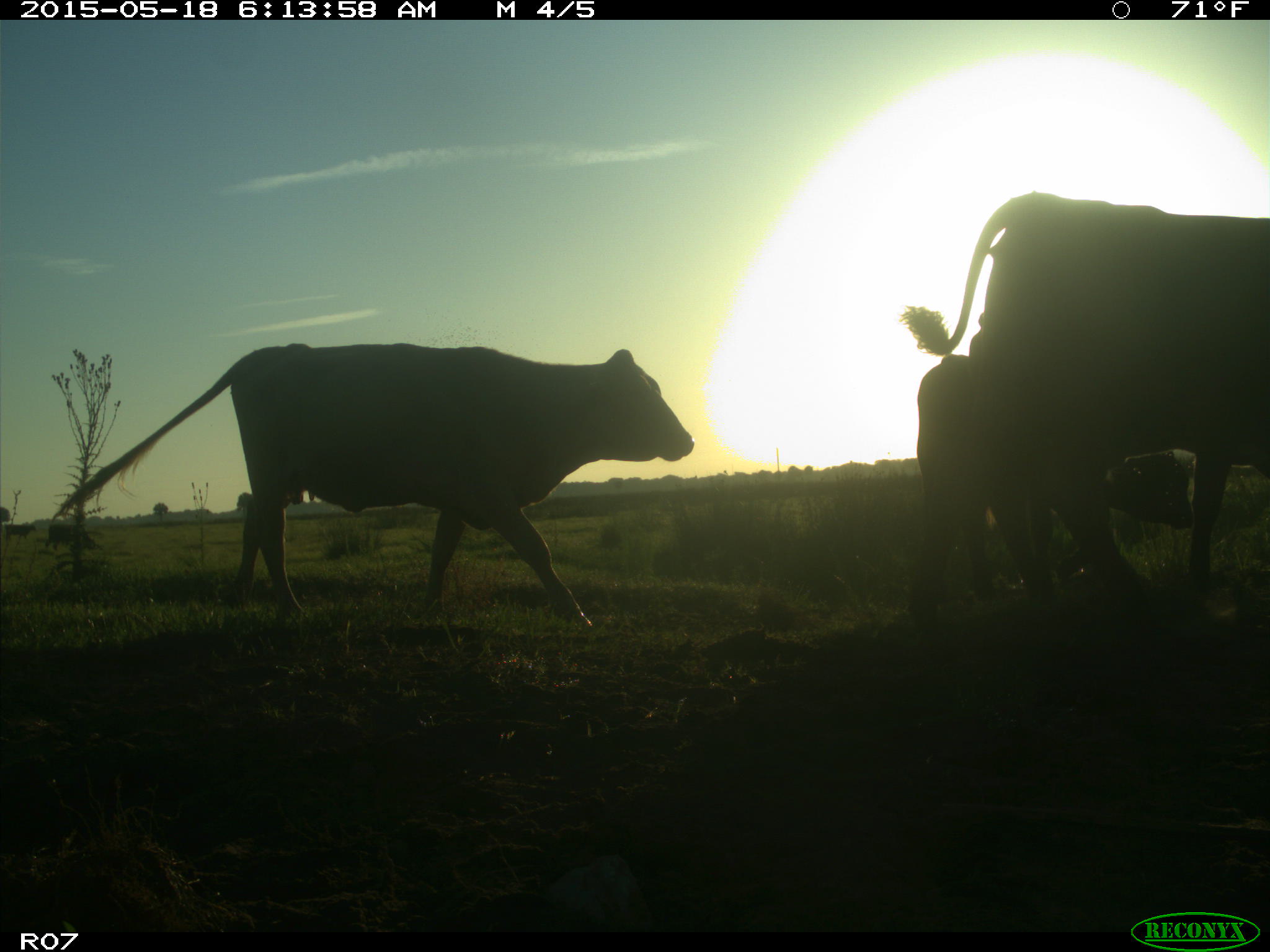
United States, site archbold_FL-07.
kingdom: Animalia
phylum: Chordata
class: Mammalia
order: Artiodactyla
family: Bovidae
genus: Bos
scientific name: Bos taurus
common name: domestic cow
Bos taurus (domestic cow).